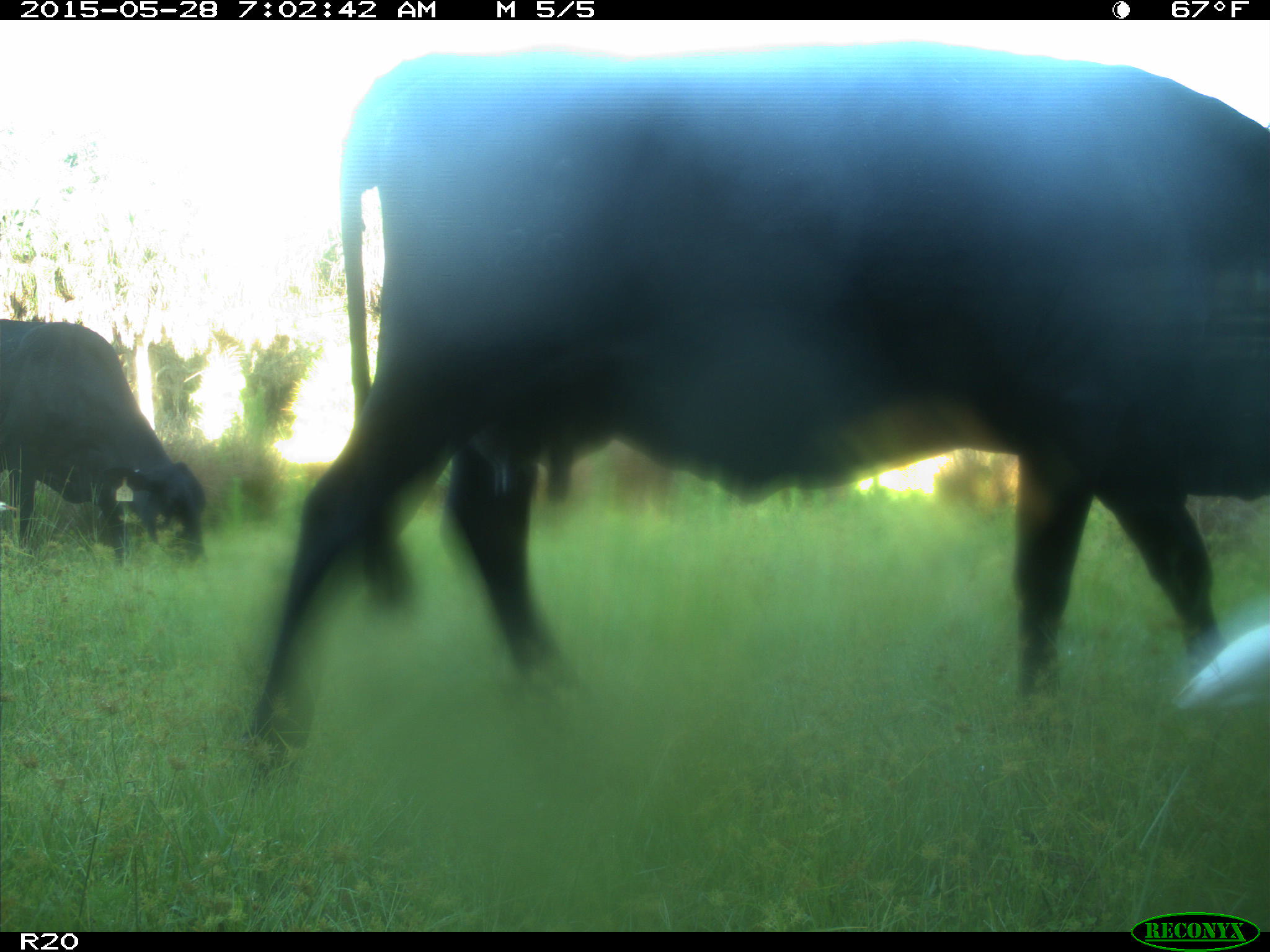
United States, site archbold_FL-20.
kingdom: Animalia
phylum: Chordata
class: Mammalia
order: Artiodactyla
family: Bovidae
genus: Bos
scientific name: Bos taurus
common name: domestic cow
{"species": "Bos taurus (domestic cow)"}